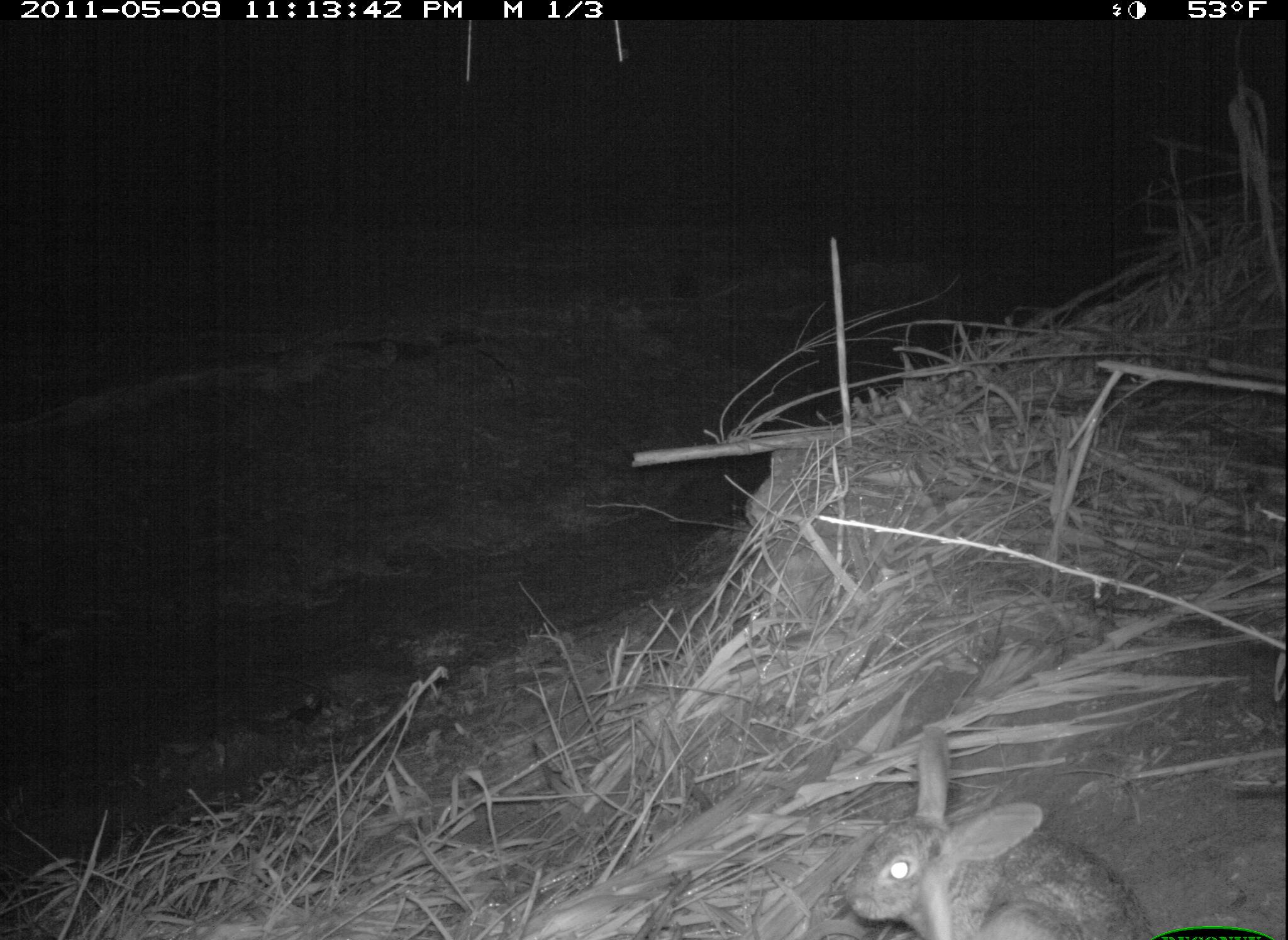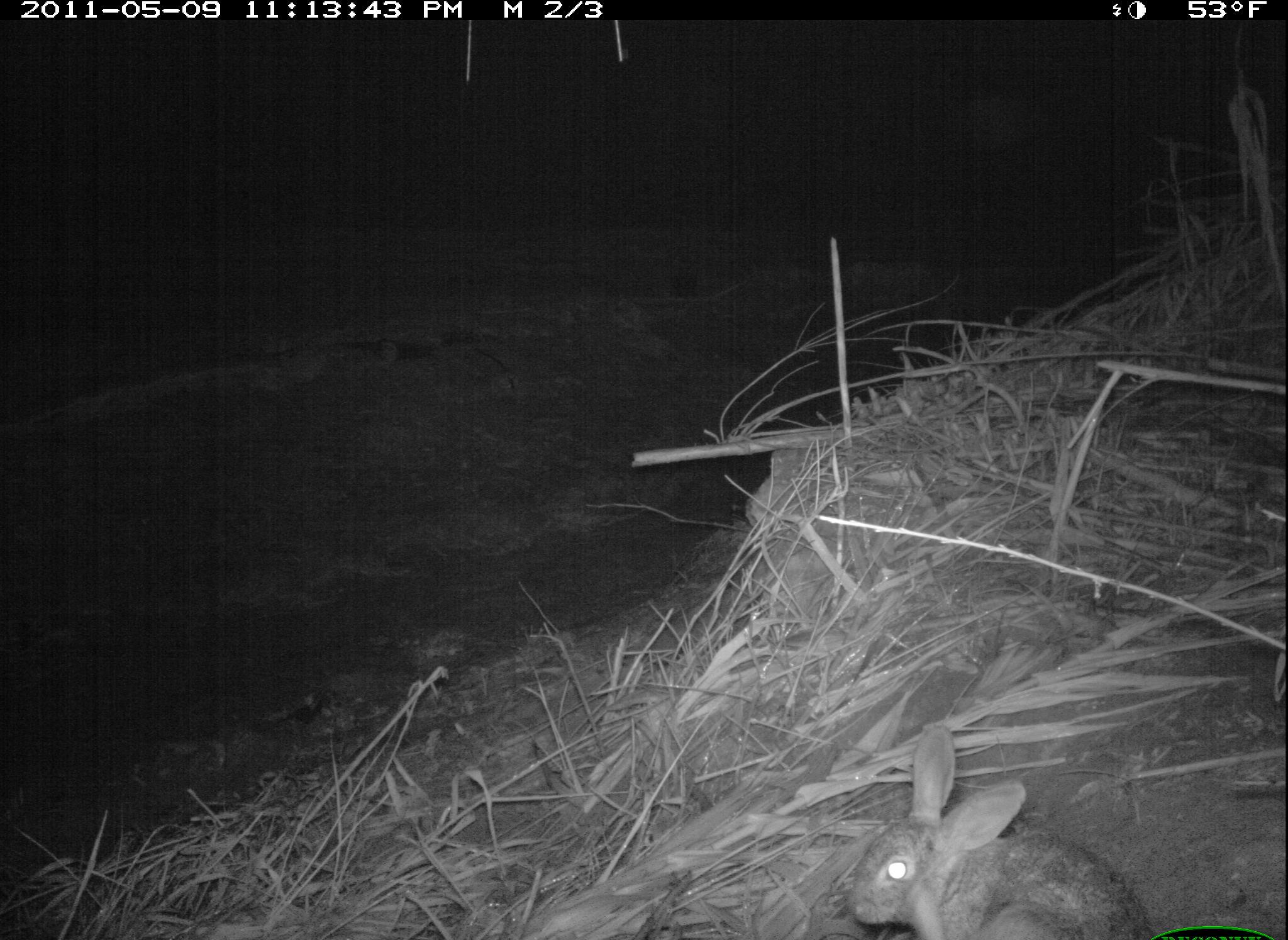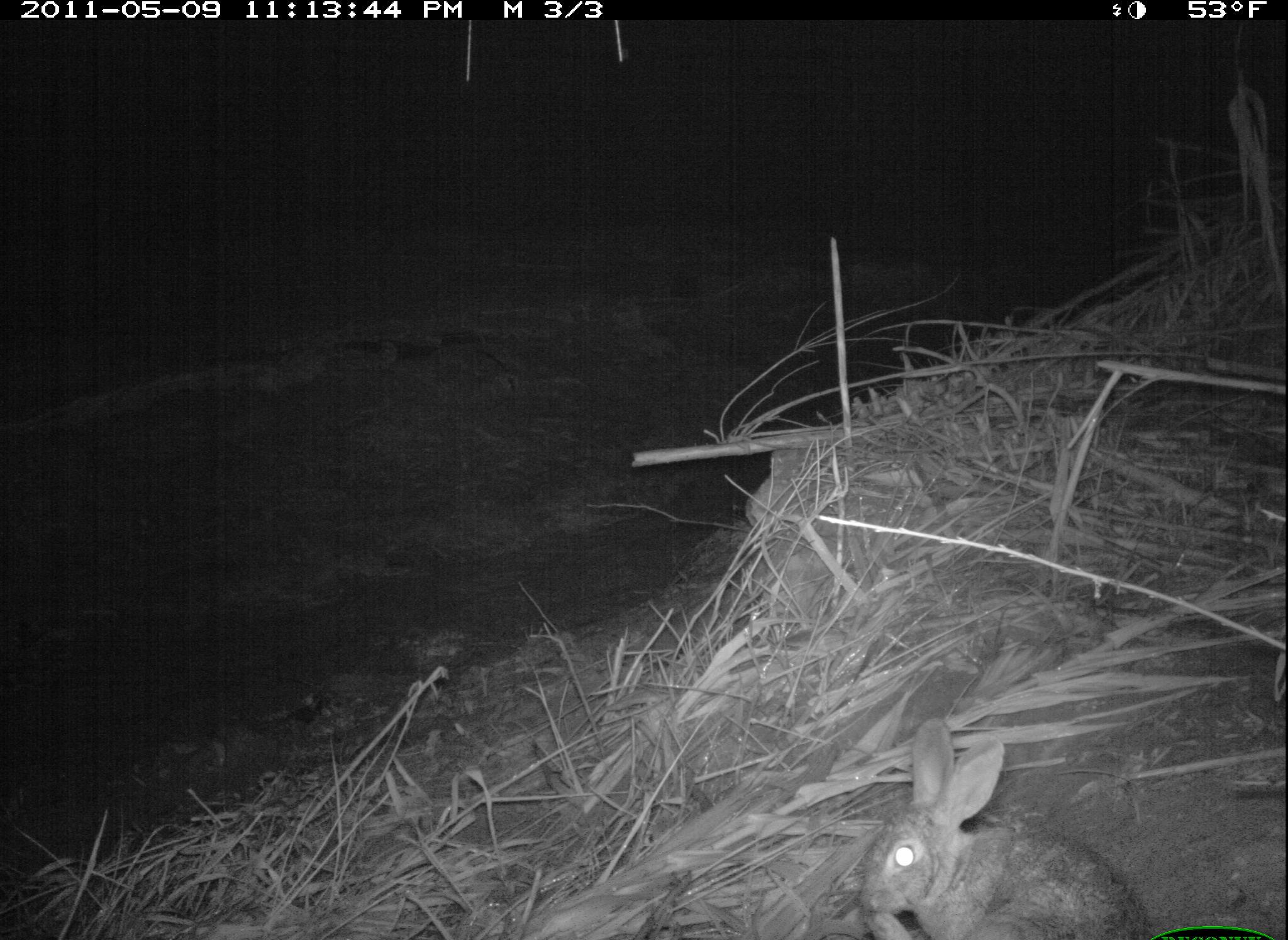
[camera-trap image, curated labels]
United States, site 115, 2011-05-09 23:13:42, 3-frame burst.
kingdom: Animalia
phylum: Chordata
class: Mammalia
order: Lagomorpha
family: Leporidae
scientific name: Leporidae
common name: rabbits and hares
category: rabbit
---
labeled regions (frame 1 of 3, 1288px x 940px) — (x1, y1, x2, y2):
rabbit: (836, 717, 1166, 940)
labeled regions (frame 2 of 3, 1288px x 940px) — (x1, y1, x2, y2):
rabbit: (848, 712, 1191, 937)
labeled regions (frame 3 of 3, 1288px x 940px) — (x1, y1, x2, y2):
rabbit: (832, 689, 1159, 940)